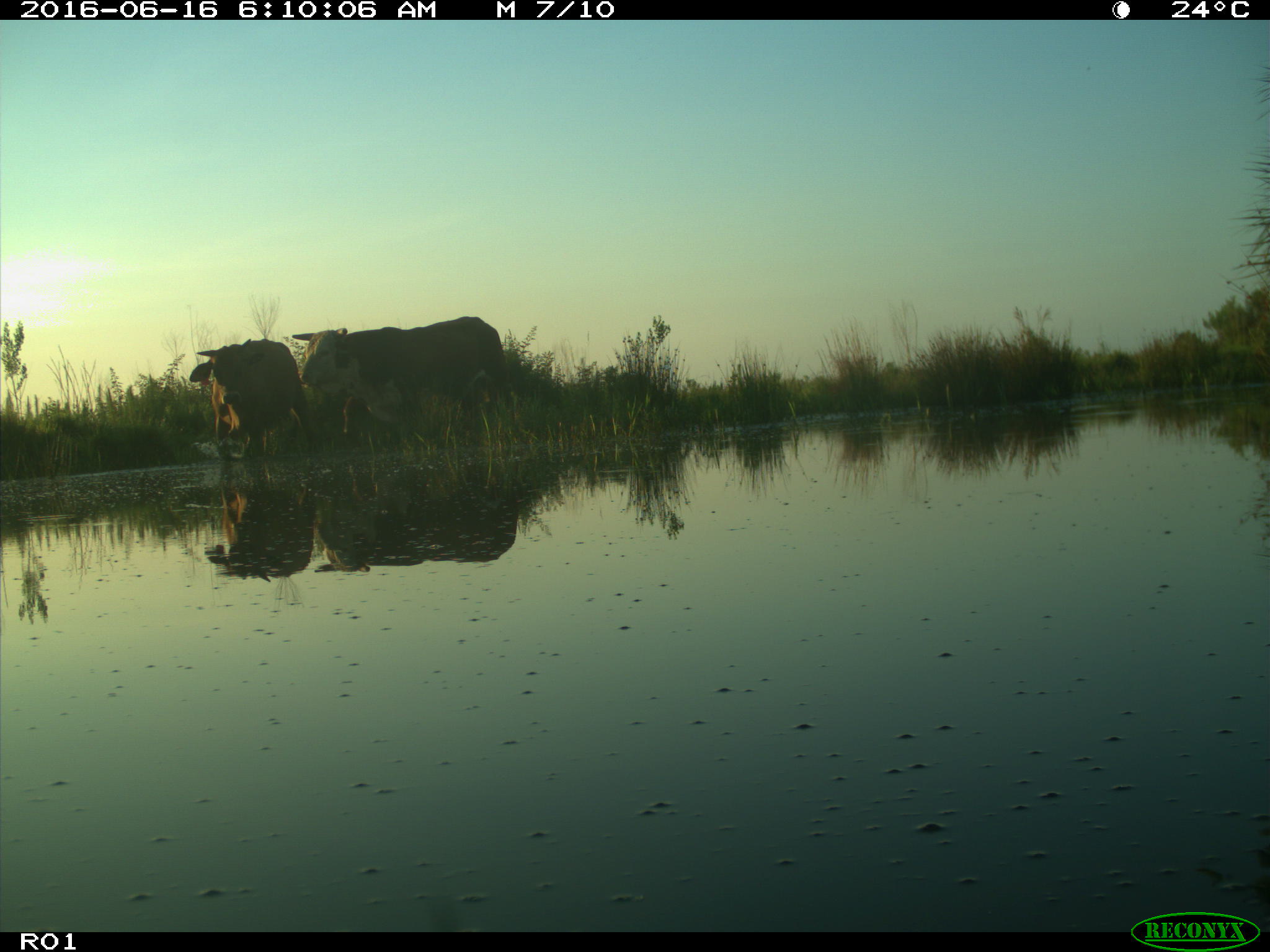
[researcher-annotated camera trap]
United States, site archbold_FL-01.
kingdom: Animalia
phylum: Chordata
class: Mammalia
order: Artiodactyla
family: Bovidae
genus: Bos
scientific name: Bos taurus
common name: domestic cow